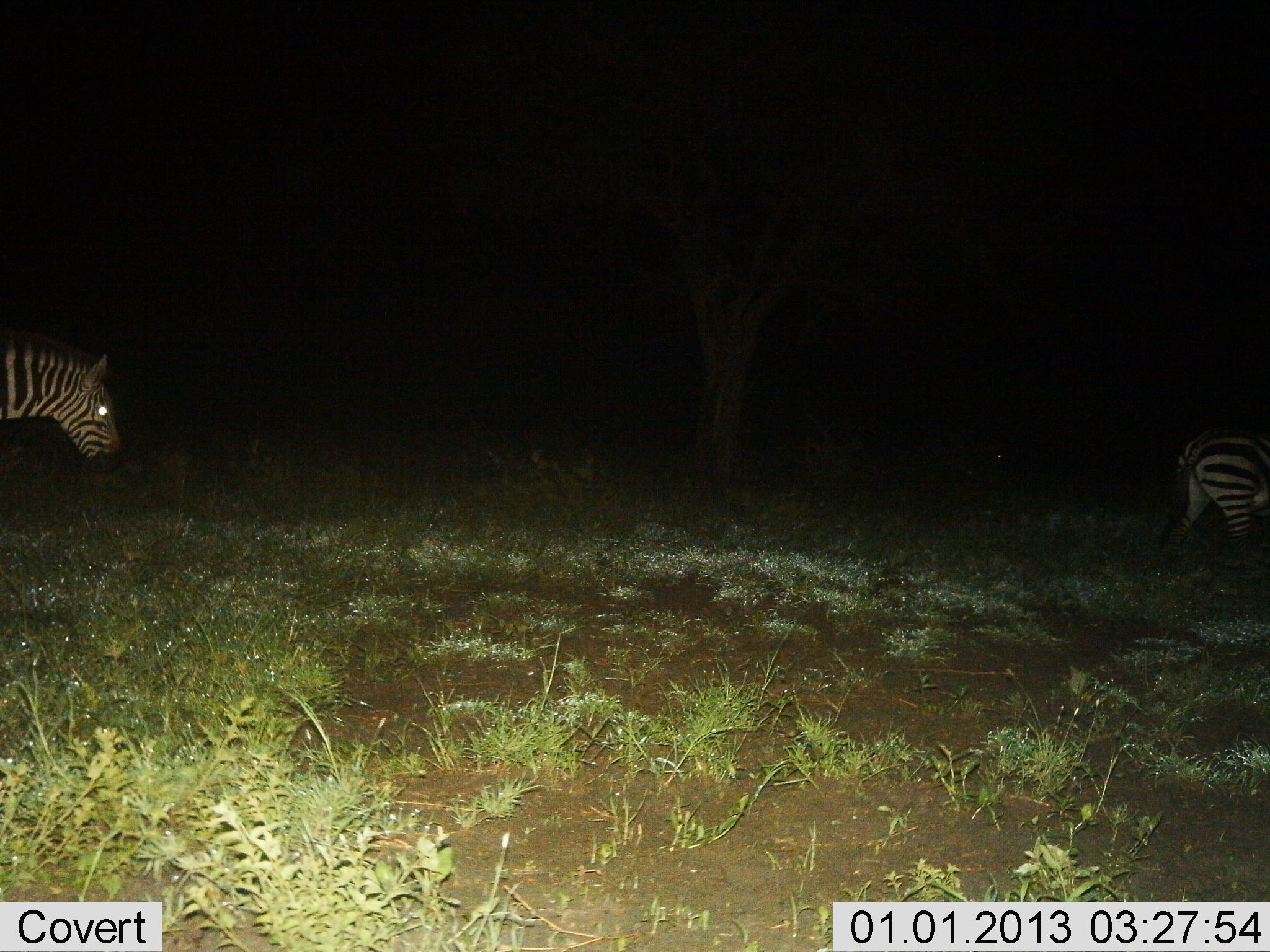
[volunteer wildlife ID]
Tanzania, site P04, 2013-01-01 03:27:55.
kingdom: Animalia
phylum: Chordata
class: Mammalia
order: Perissodactyla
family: Equidae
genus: Equus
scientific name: Equus quagga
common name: plains zebra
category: zebra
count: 2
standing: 19%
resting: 0%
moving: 81%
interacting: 0%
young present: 0%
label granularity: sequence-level